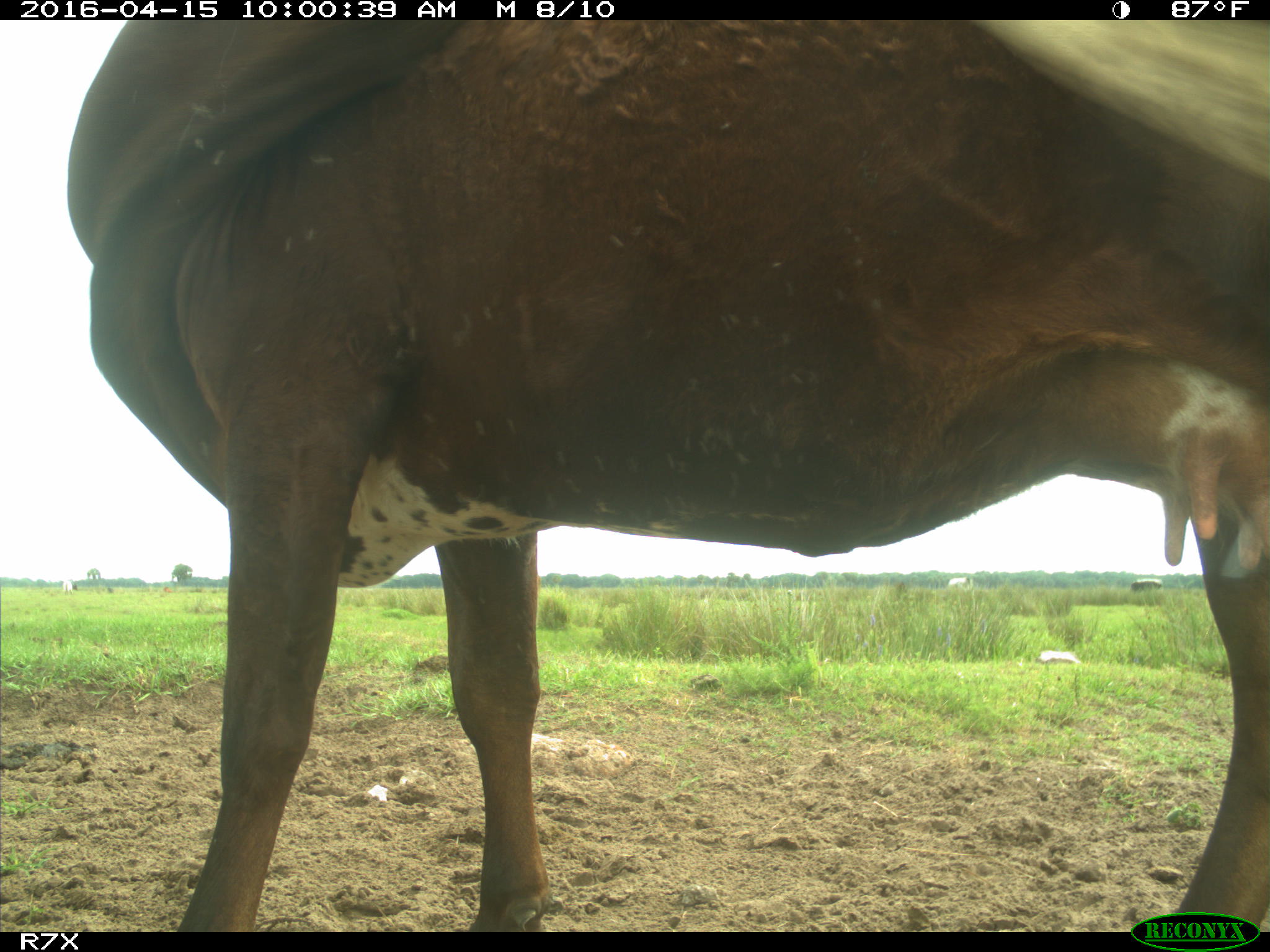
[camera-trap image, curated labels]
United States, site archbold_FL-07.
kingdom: Animalia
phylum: Chordata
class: Mammalia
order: Artiodactyla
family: Bovidae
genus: Bos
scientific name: Bos taurus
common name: domestic cow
Bos taurus (domestic cow).